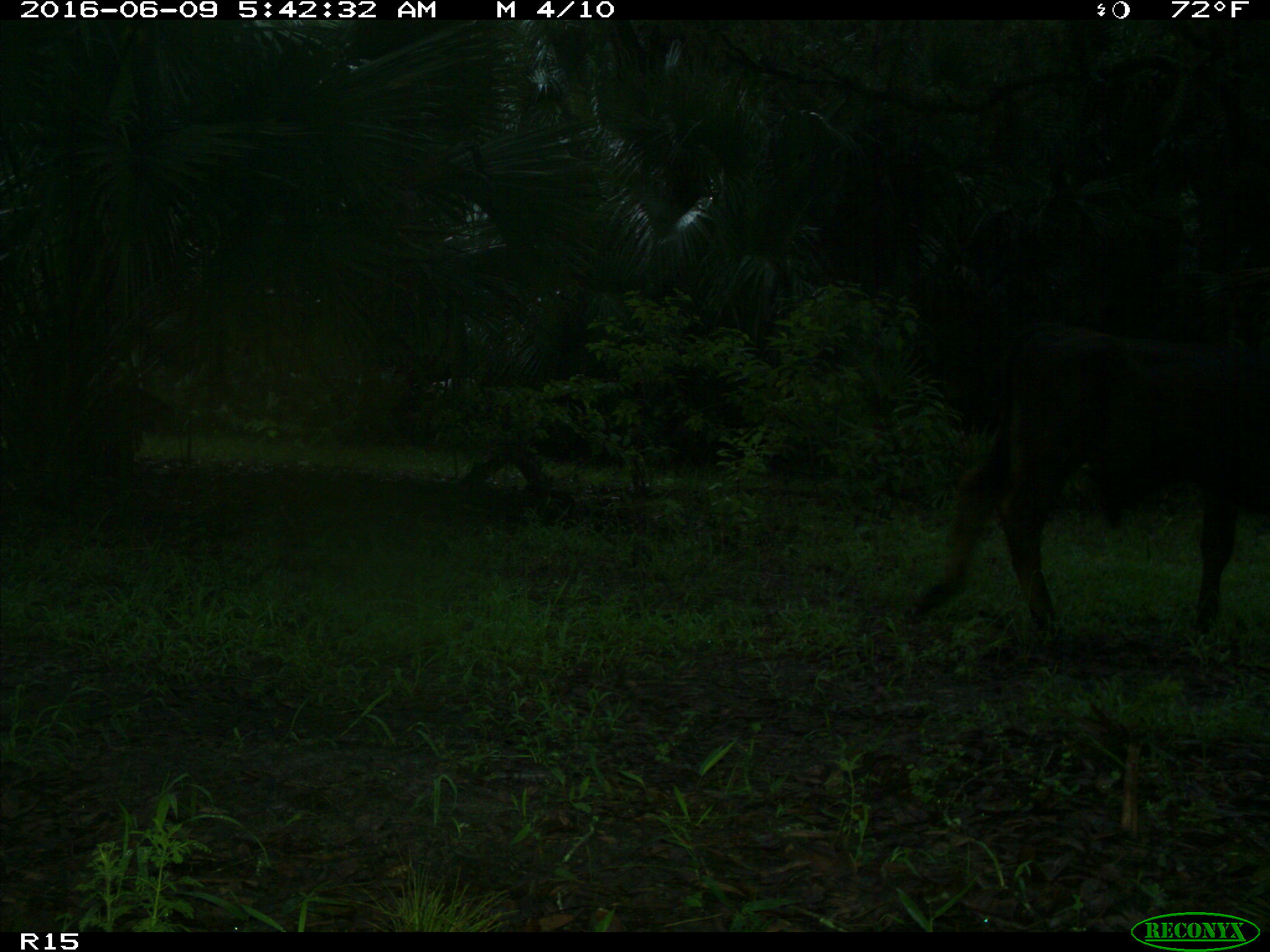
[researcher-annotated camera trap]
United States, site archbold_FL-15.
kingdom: Animalia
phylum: Chordata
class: Mammalia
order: Artiodactyla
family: Bovidae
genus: Bos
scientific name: Bos taurus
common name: domestic cow